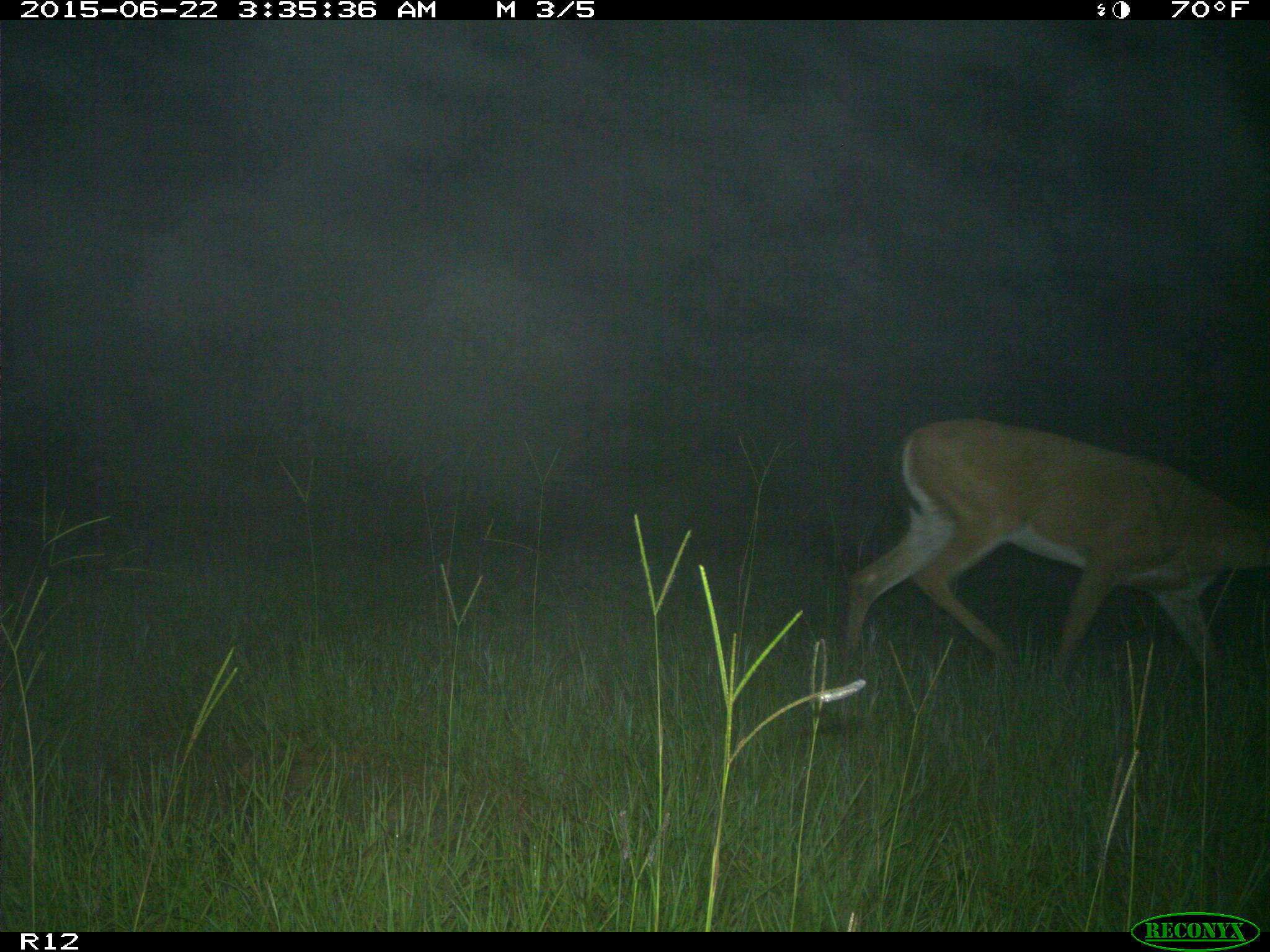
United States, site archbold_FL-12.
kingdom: Animalia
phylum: Chordata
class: Mammalia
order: Artiodactyla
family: Cervidae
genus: Odocoileus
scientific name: Odocoileus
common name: deer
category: unidentified deer